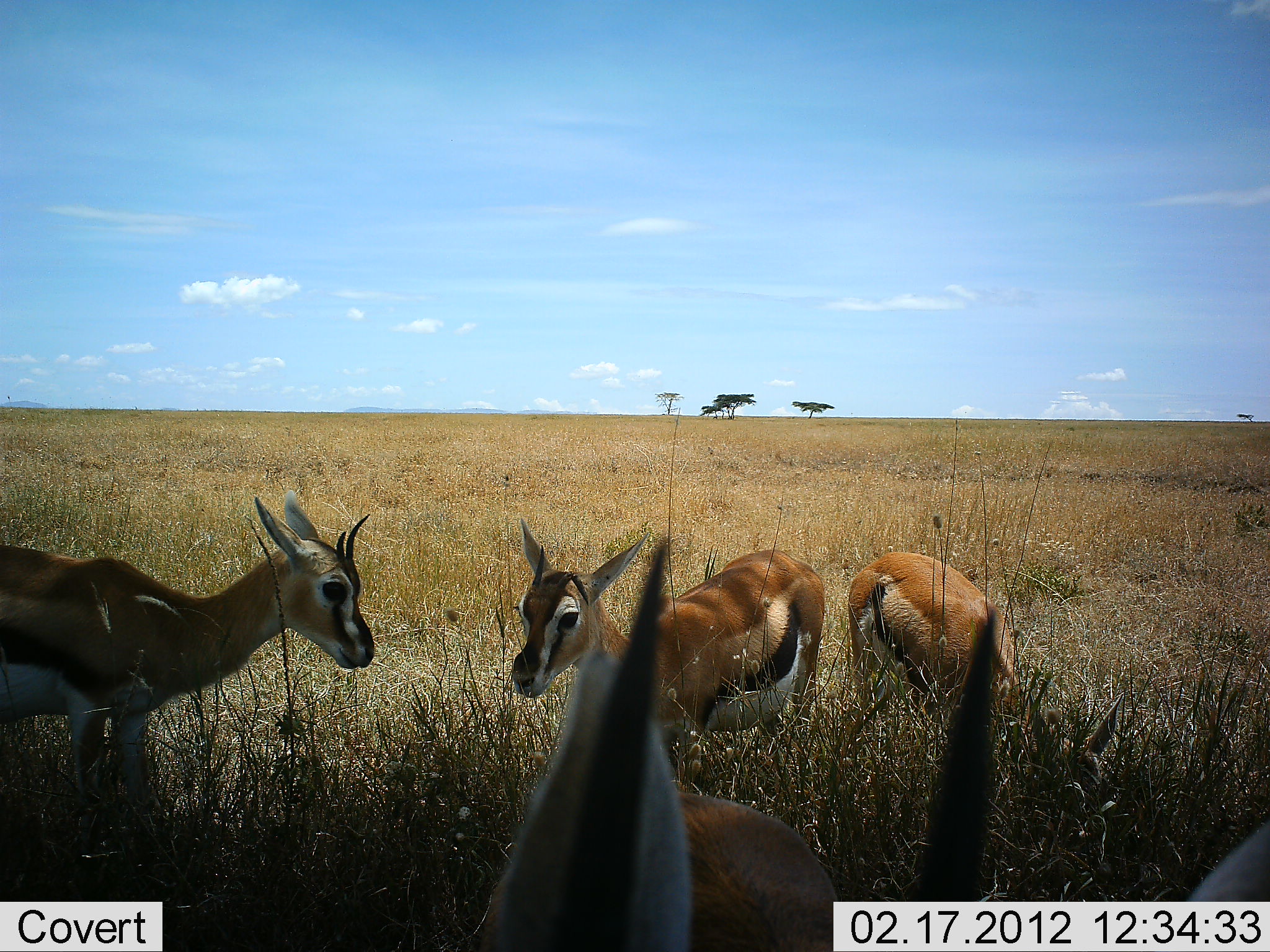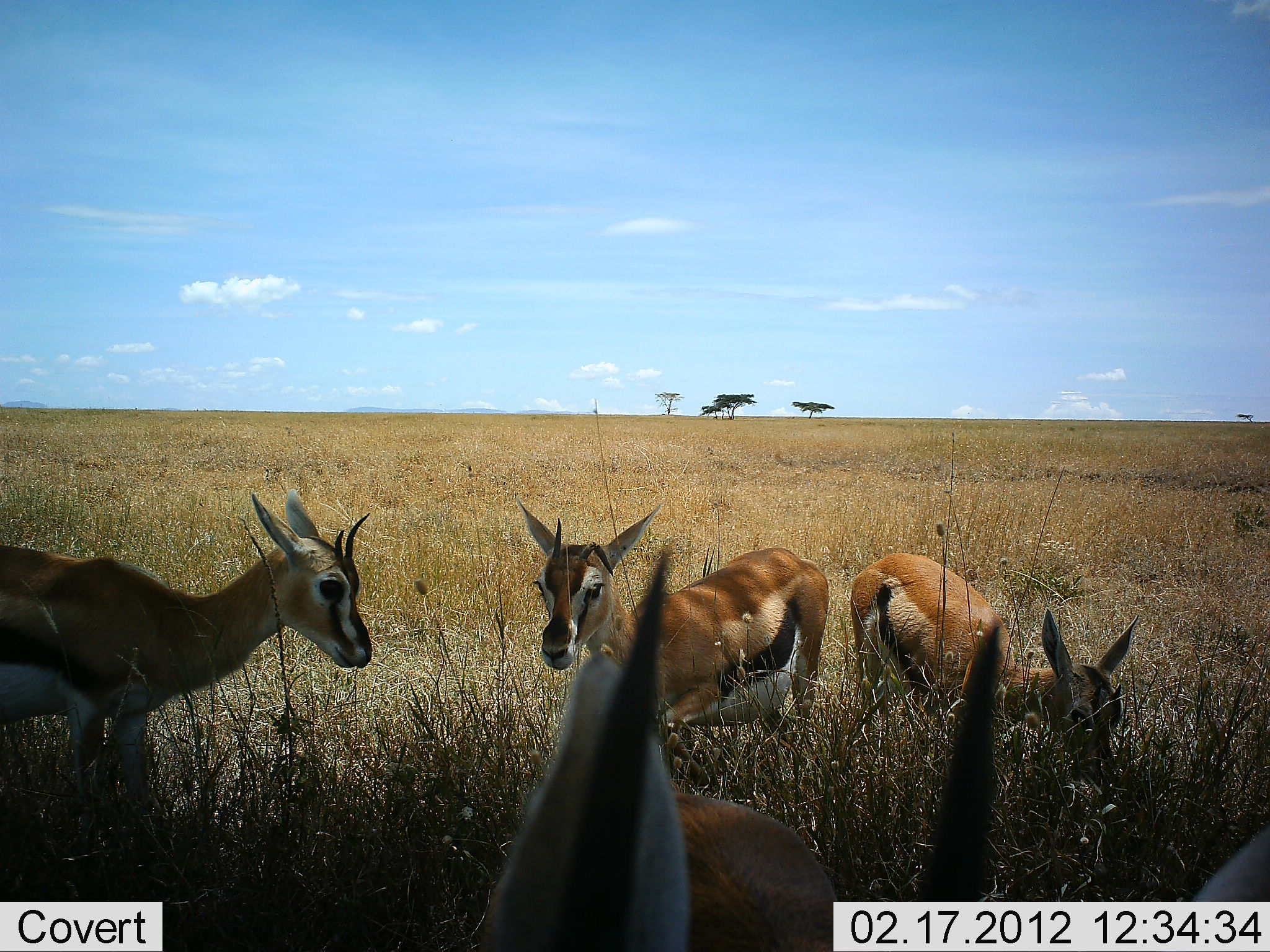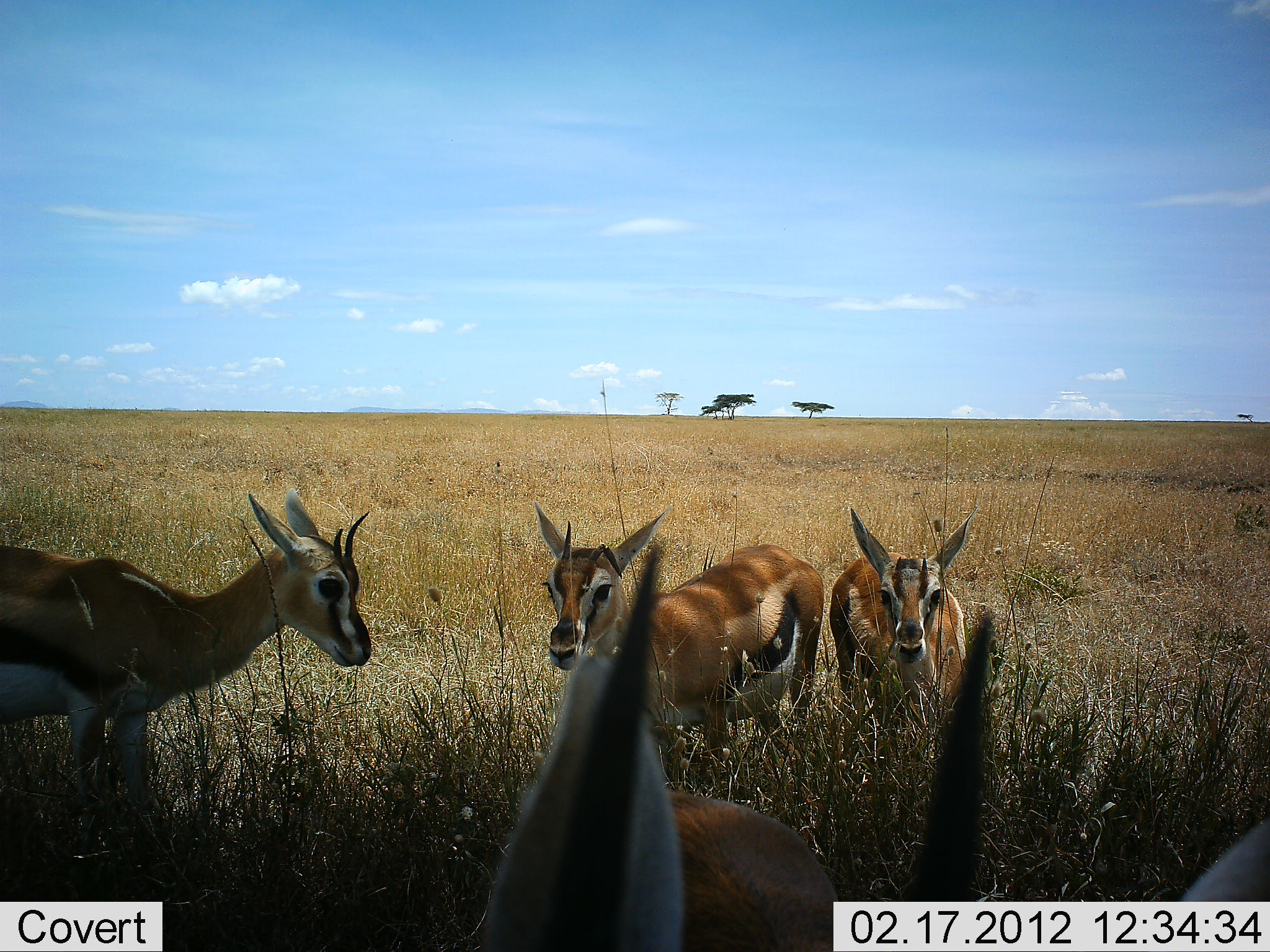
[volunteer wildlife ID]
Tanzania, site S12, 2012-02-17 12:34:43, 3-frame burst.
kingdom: Animalia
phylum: Chordata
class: Mammalia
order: Artiodactyla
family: Bovidae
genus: Eudorcas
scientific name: Eudorcas thomsonii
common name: thomson's gazelle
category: gazellethomsons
Gazellethomsons (thomson's gazelle) (Eudorcas thomsonii), count 4. Behavior (volunteer vote fractions): standing 70%, resting 4%, moving 4%, interacting 0%. Young present (vote fraction): 0%. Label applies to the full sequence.